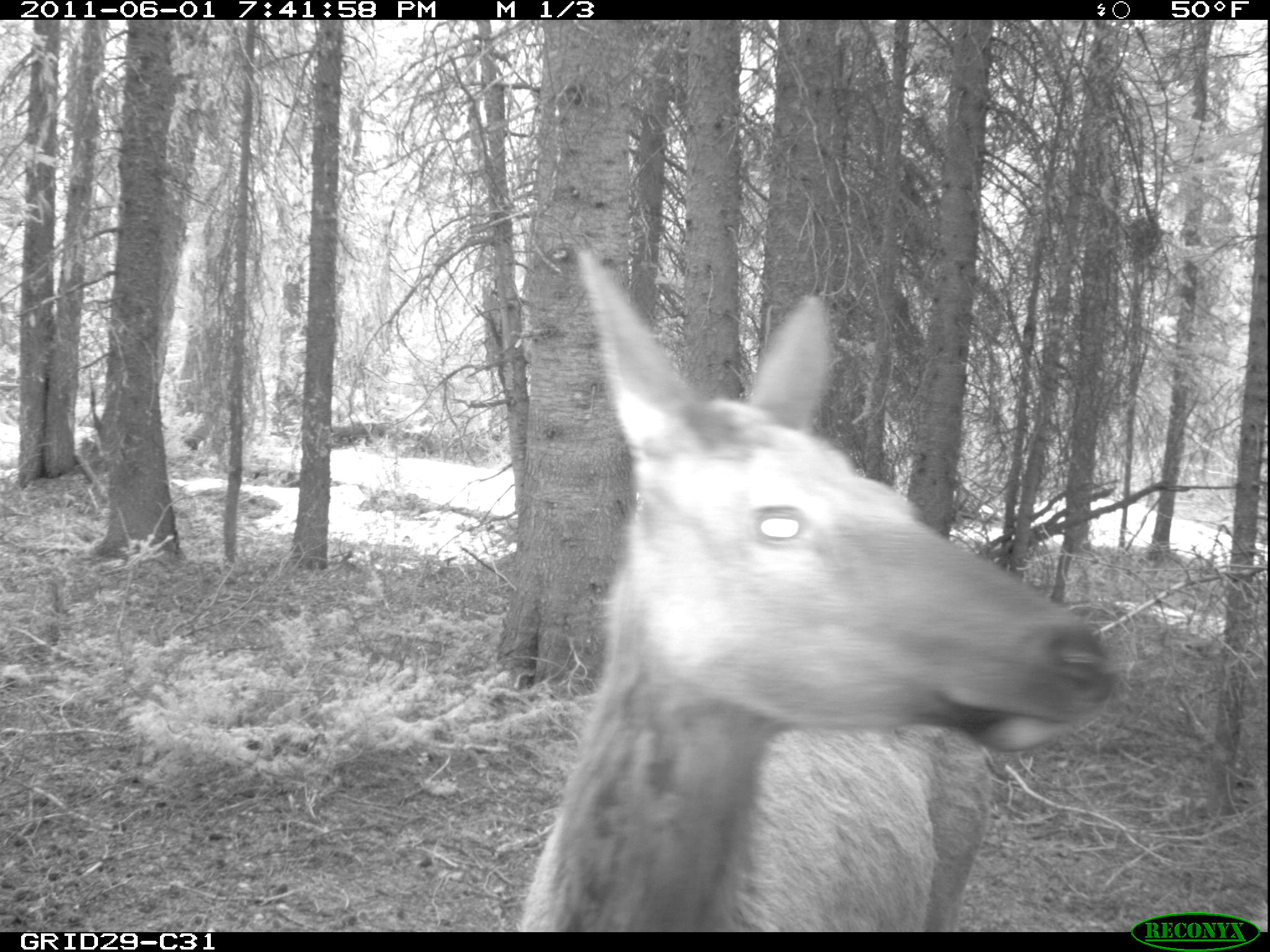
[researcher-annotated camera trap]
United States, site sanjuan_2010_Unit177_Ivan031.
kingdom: Animalia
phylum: Chordata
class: Mammalia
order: Artiodactyla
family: Cervidae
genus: Cervus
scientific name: Cervus elaphus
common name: red deer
Cervus elaphus (red deer).